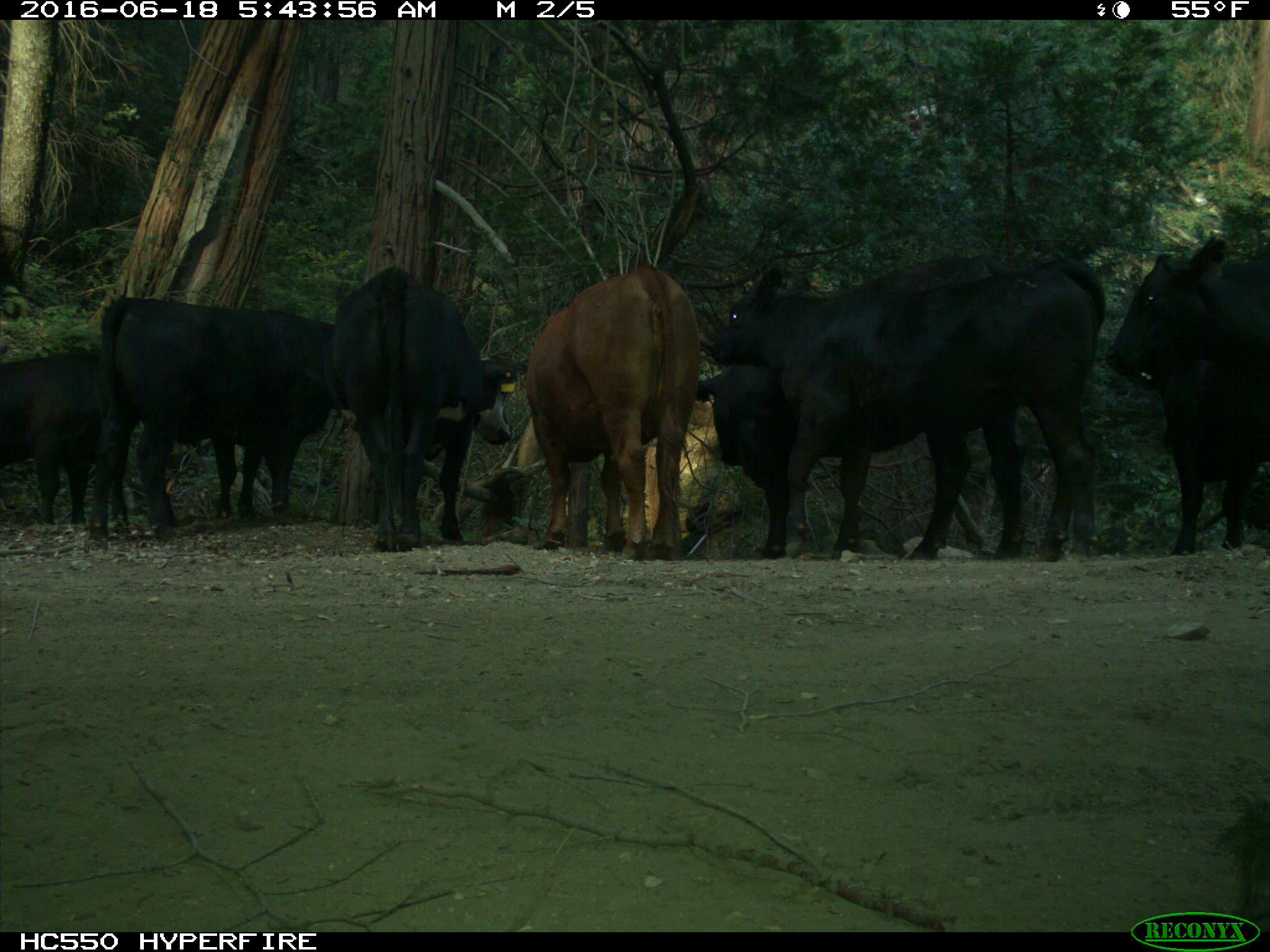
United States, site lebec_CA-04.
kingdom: Animalia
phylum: Chordata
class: Mammalia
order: Artiodactyla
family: Bovidae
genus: Bos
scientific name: Bos taurus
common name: domestic cow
Bos taurus (domestic cow).